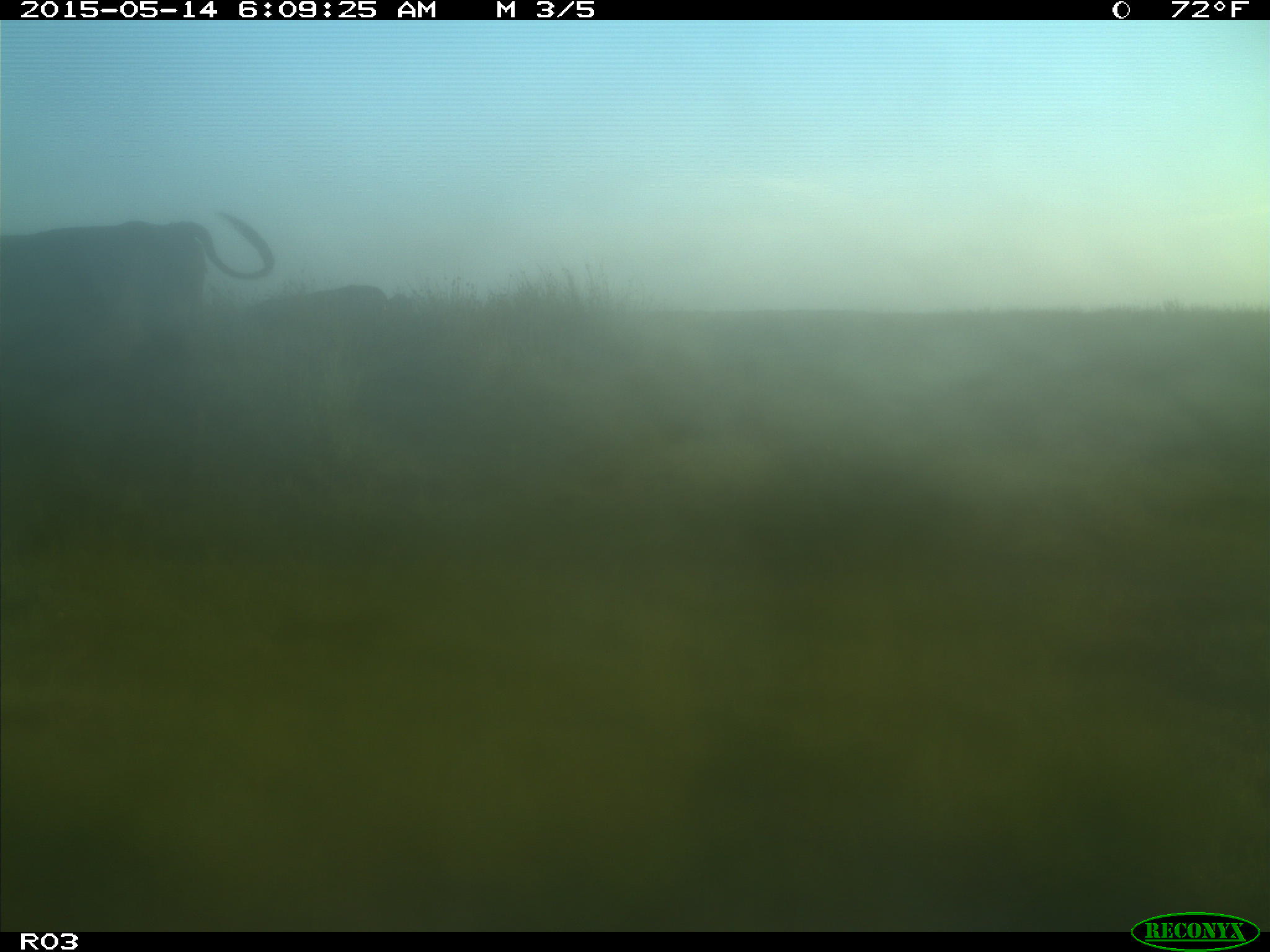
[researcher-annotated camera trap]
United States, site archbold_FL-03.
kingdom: Animalia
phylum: Chordata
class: Mammalia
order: Artiodactyla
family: Bovidae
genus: Bos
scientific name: Bos taurus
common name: domestic cow